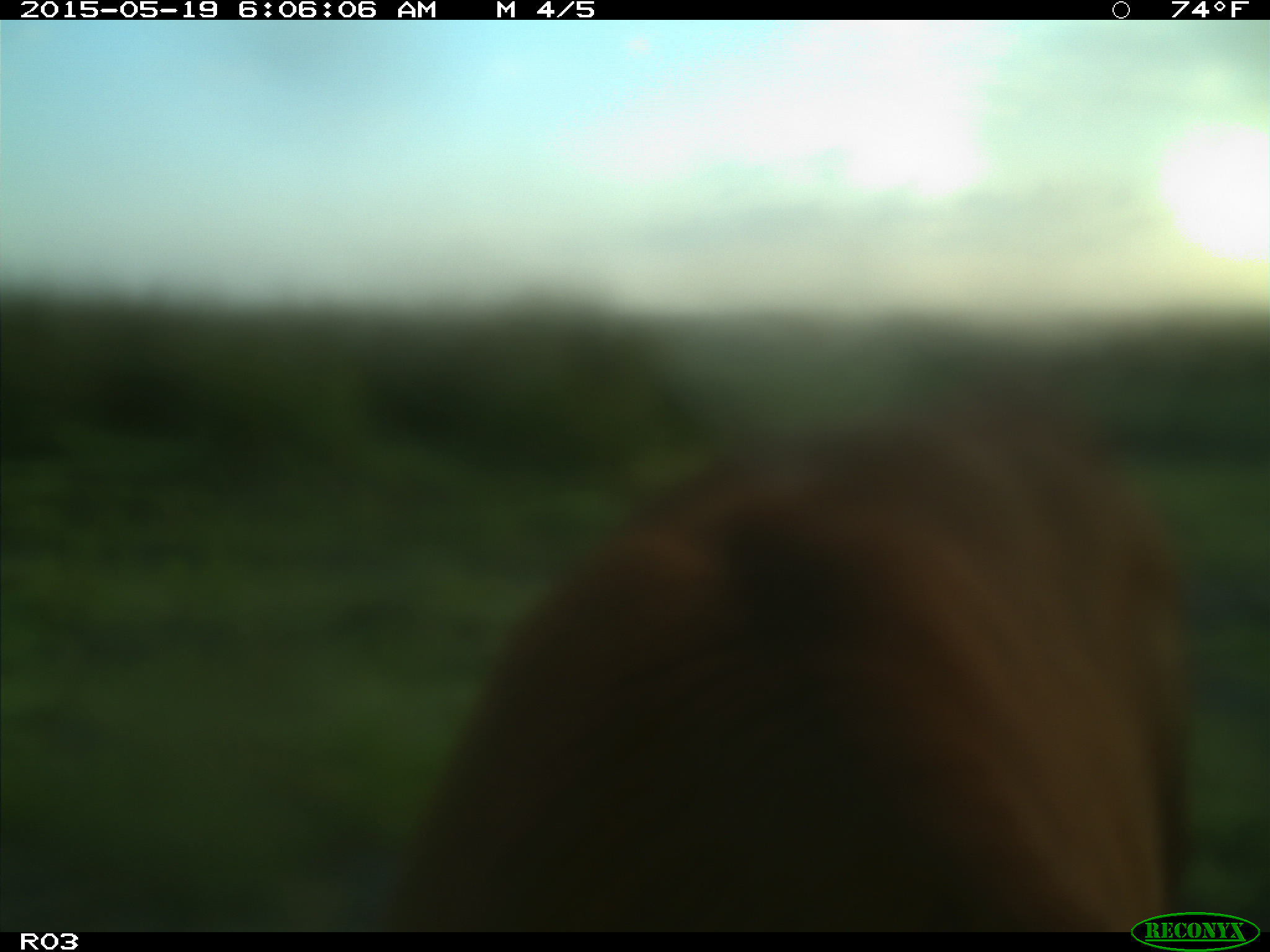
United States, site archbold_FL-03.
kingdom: Animalia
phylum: Chordata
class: Mammalia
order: Artiodactyla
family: Bovidae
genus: Bos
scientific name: Bos taurus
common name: domestic cow